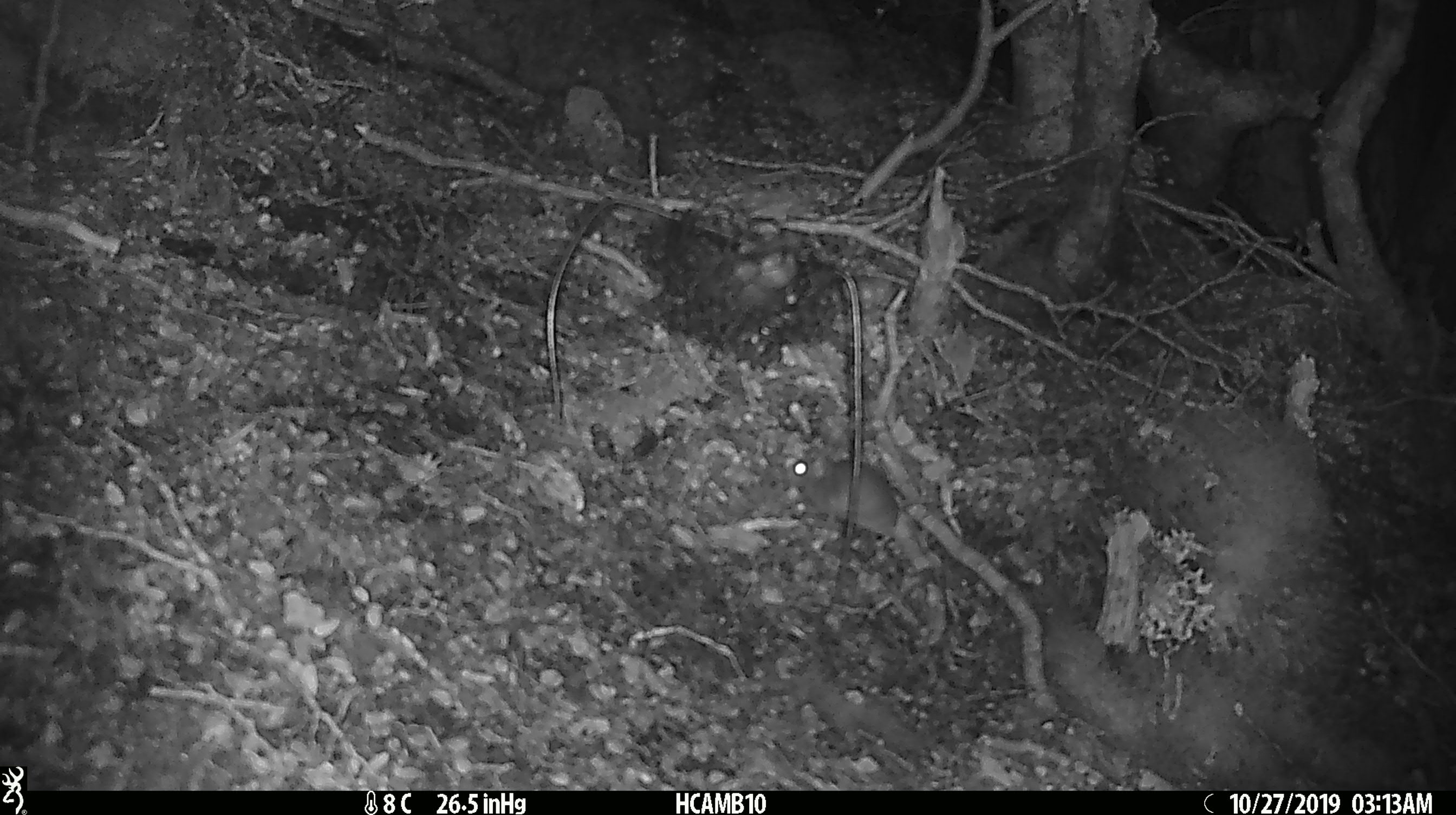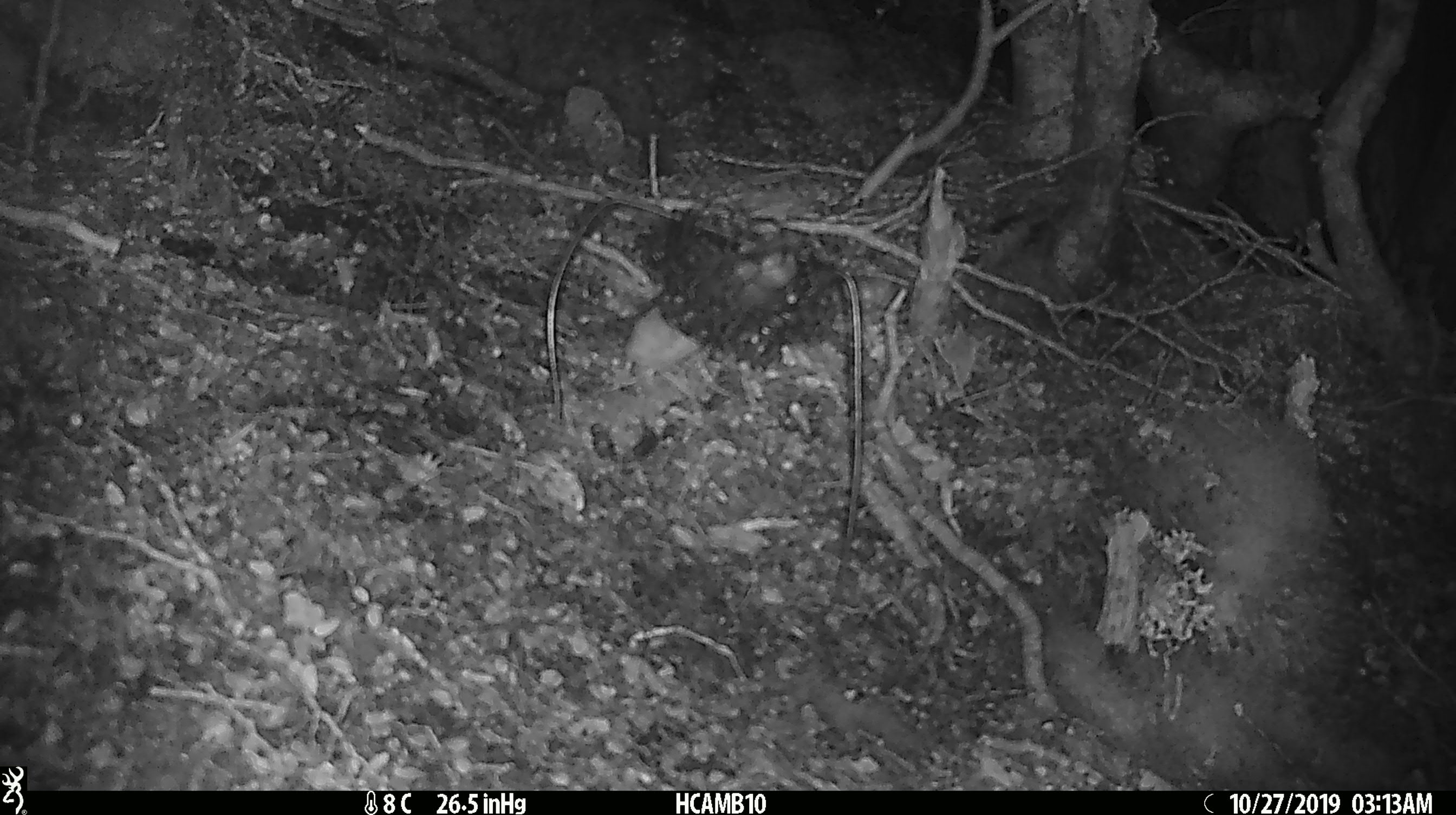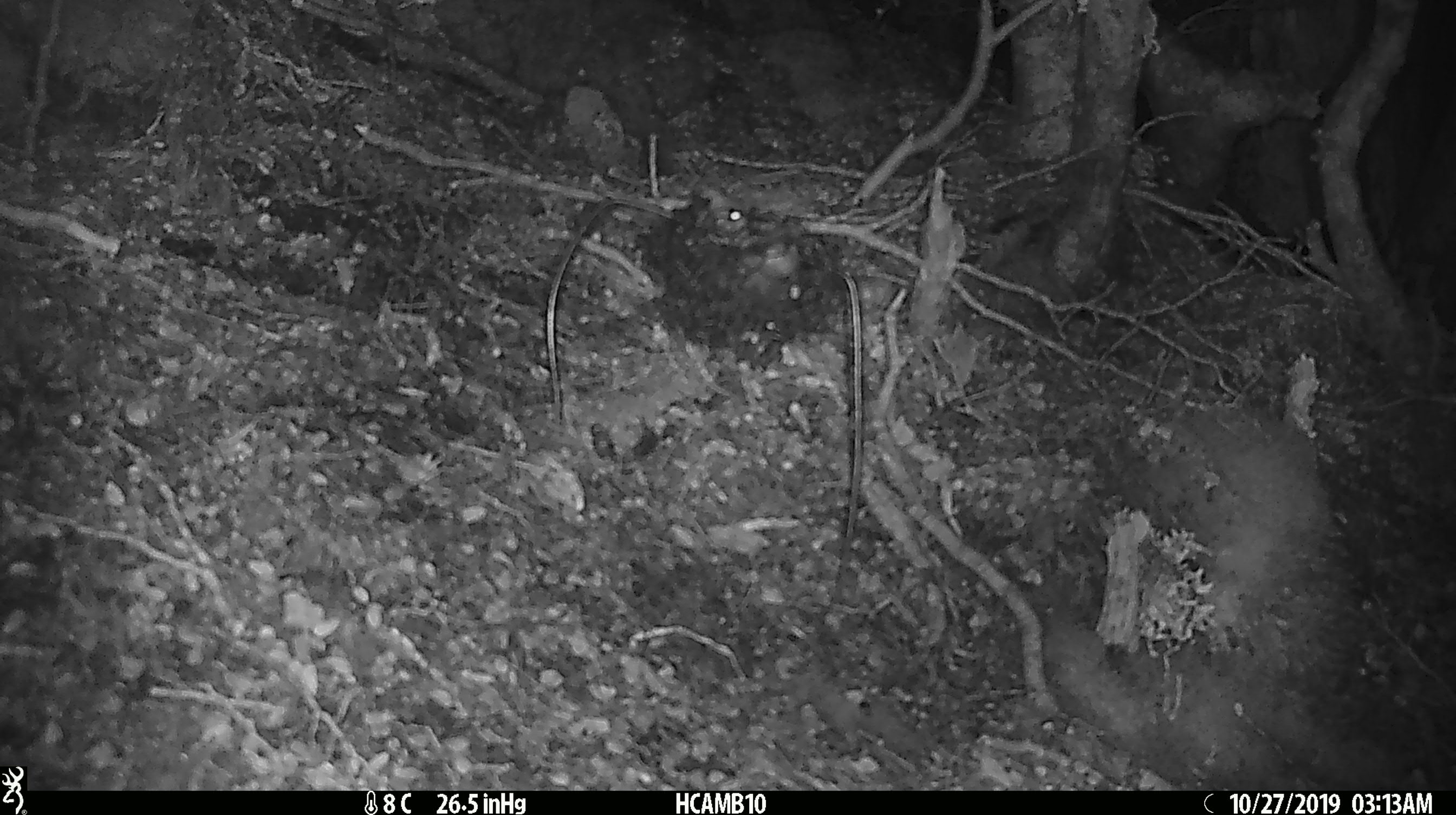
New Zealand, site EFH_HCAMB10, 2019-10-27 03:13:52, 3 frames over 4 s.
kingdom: Animalia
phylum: Chordata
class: Mammalia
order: Rodentia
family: Muridae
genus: Mus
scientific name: Mus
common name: mouse